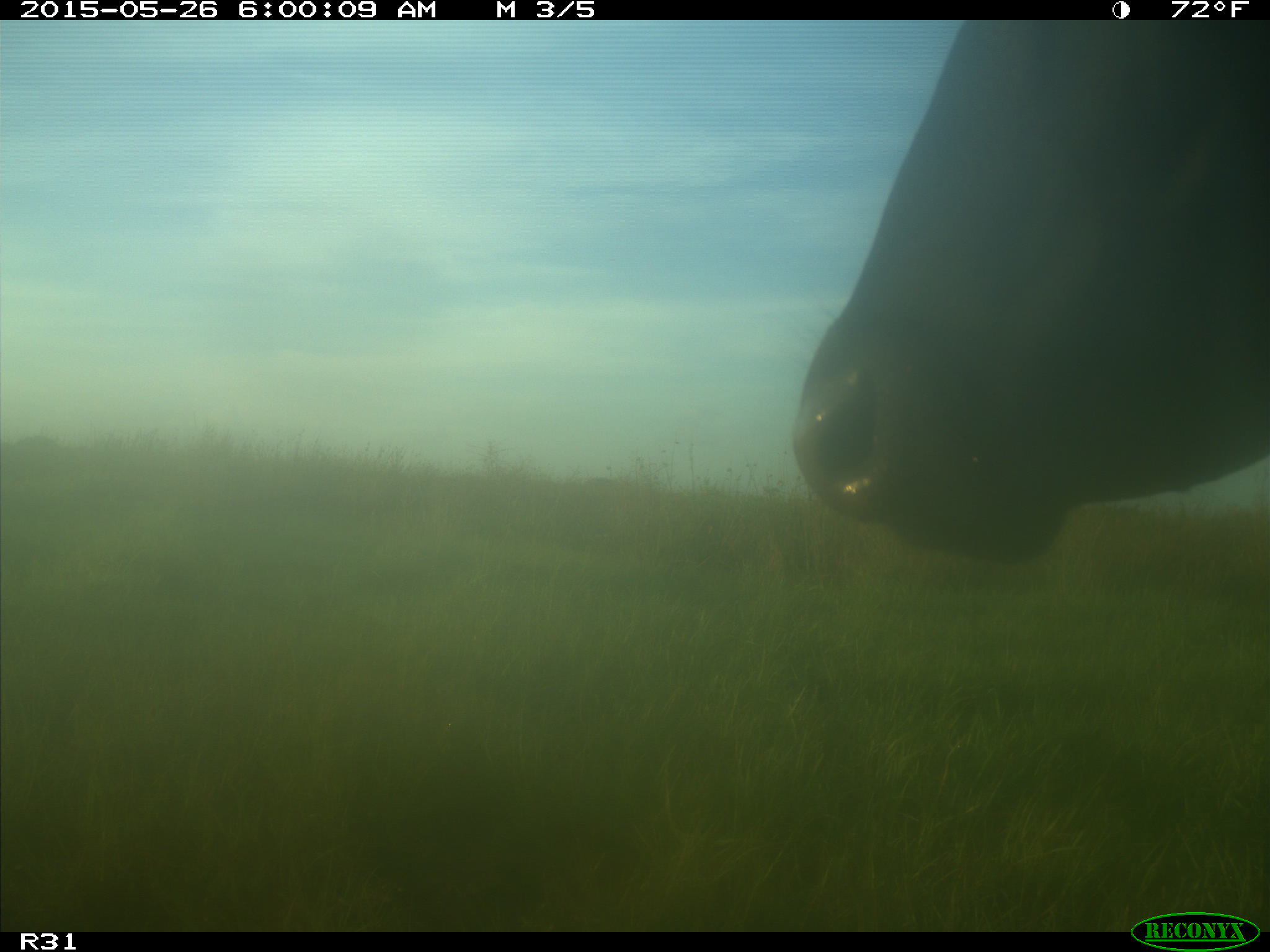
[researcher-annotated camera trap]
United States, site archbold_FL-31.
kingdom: Animalia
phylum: Chordata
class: Mammalia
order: Artiodactyla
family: Bovidae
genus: Bos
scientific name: Bos taurus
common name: domestic cow